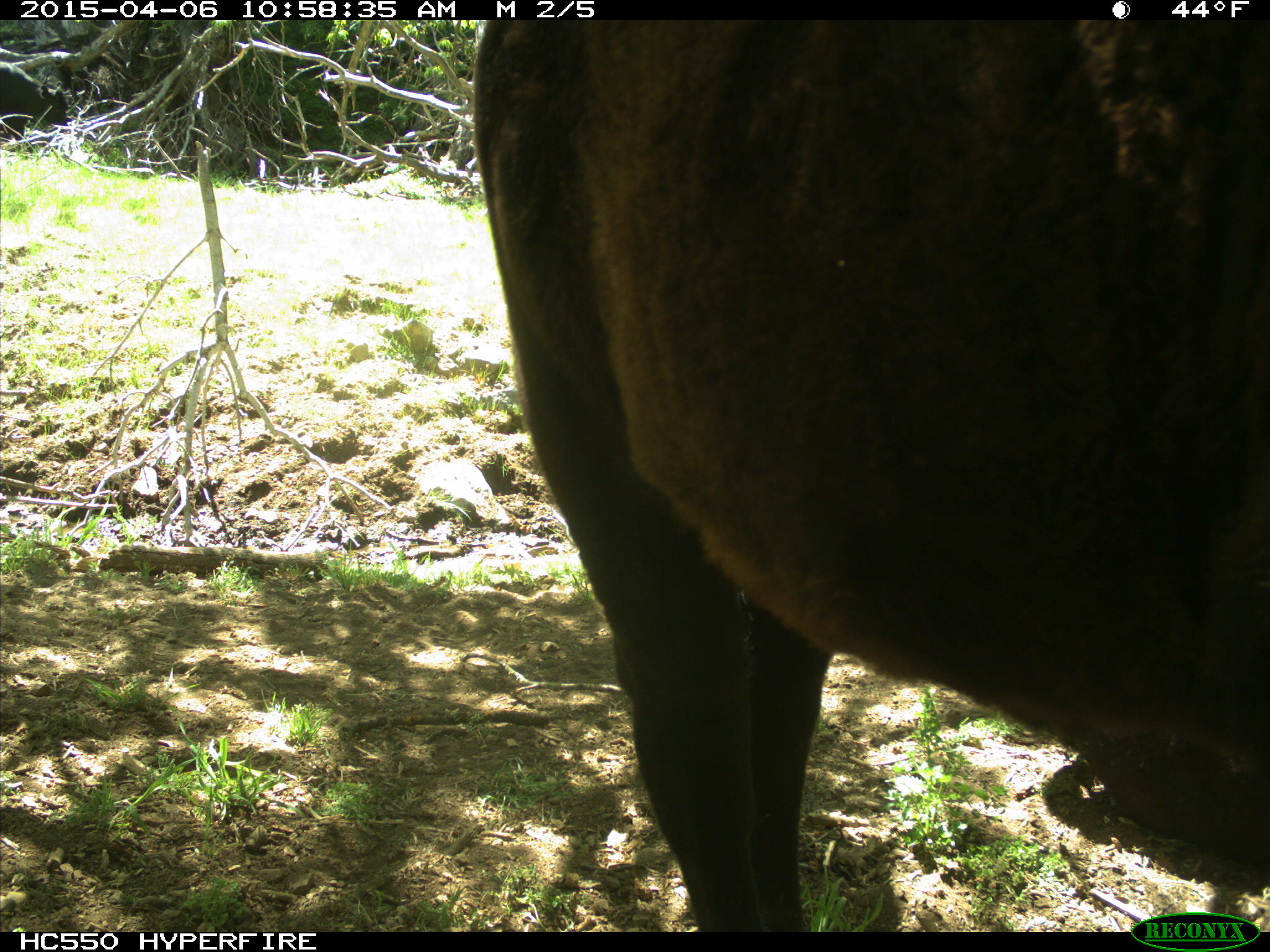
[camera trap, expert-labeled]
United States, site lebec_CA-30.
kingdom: Animalia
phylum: Chordata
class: Mammalia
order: Artiodactyla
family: Bovidae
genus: Bos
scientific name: Bos taurus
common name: domestic cow